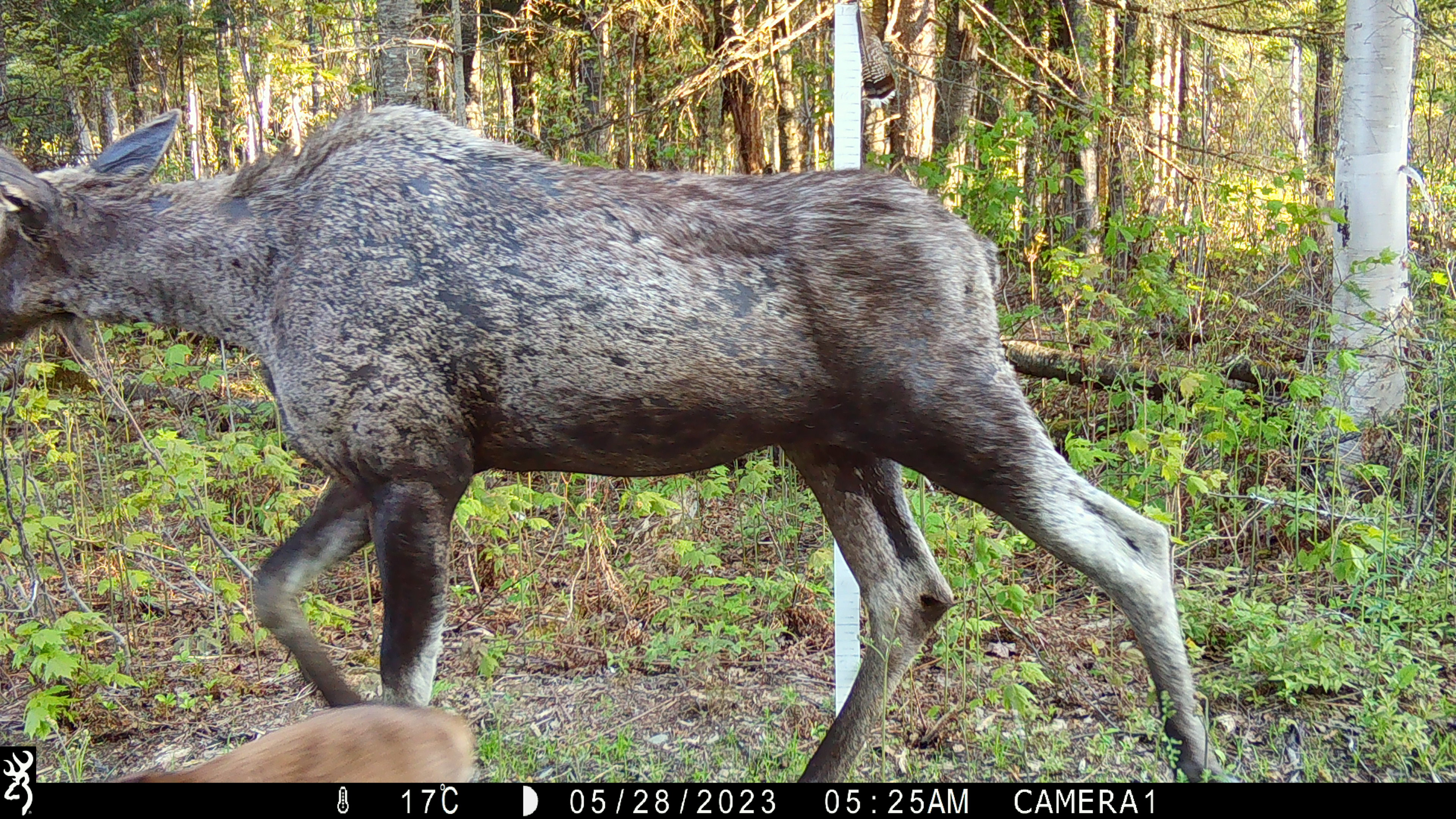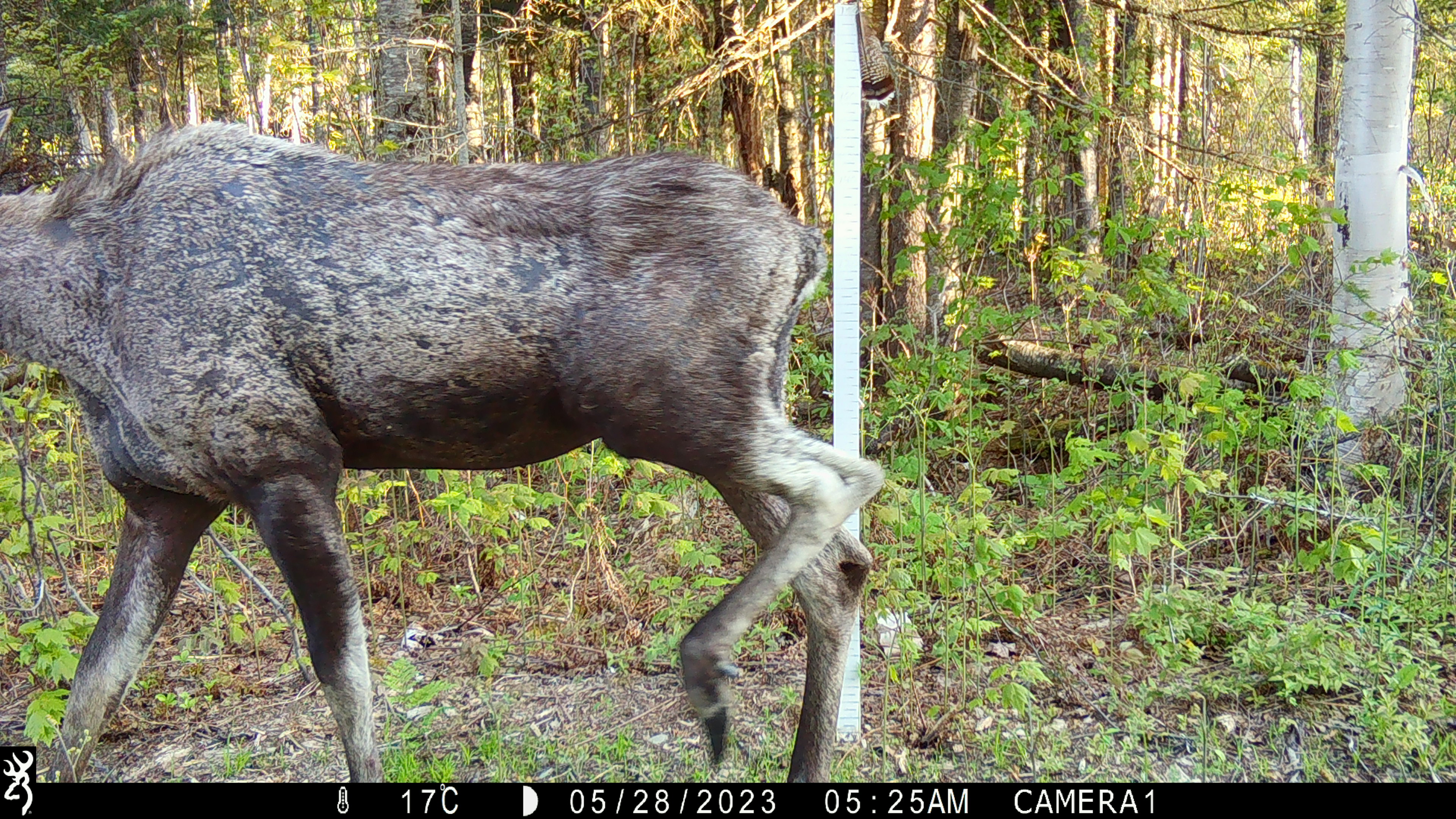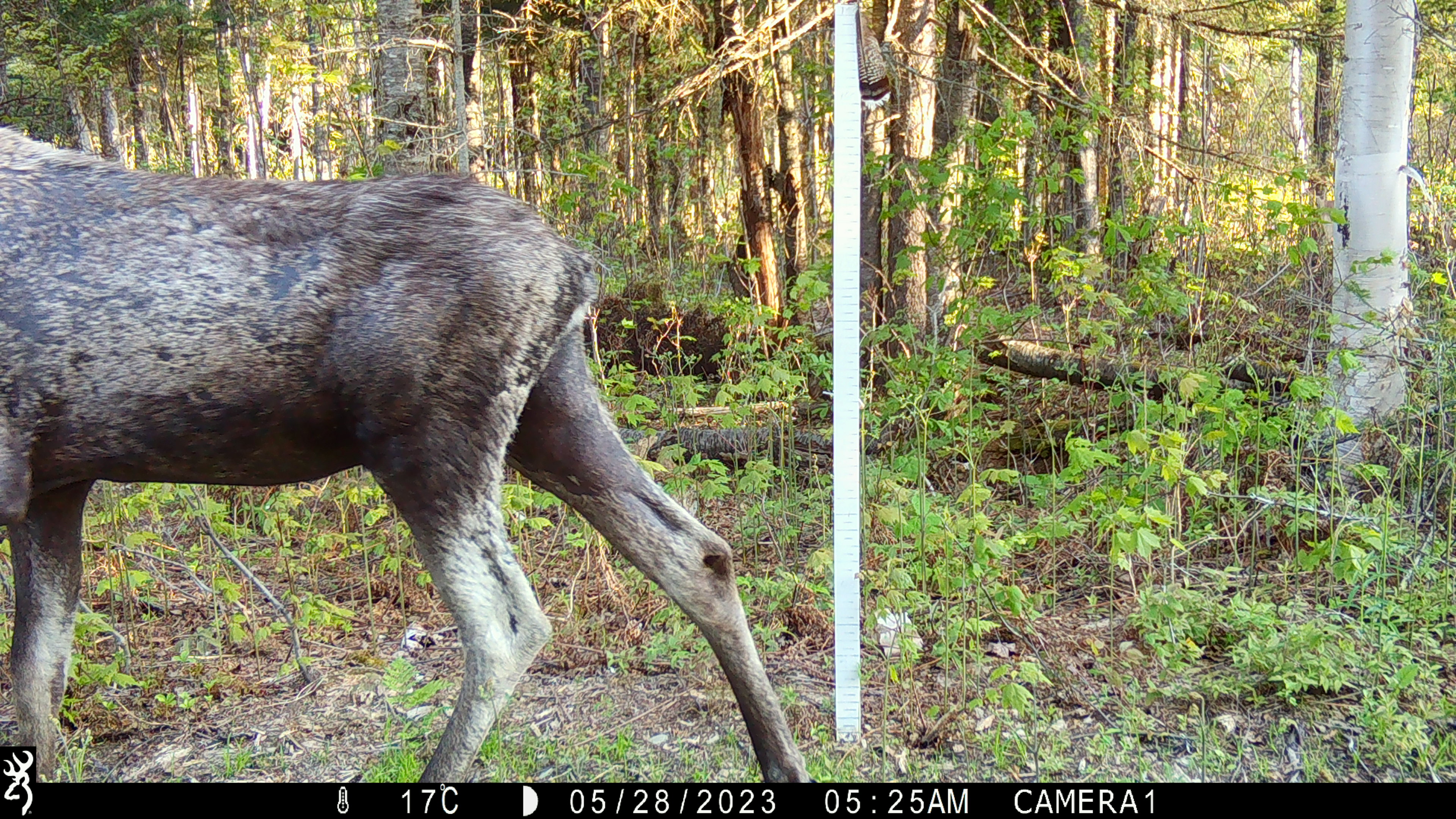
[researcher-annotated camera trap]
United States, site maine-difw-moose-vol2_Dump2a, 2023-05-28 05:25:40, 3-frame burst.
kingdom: Animalia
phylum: Chordata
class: Mammalia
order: Artiodactyla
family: Cervidae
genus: Alces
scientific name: Alces alces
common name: moose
Moose (Alces alces).